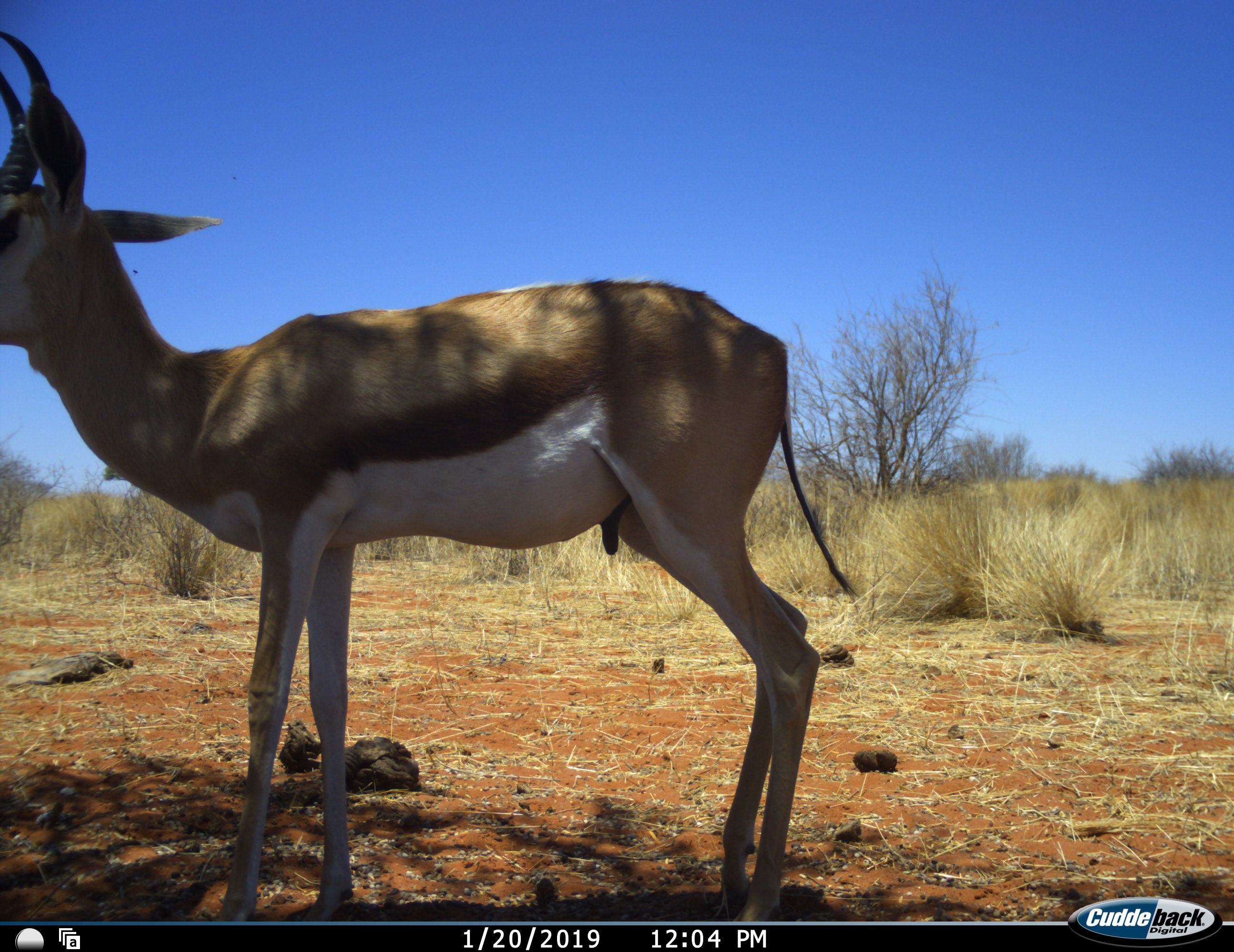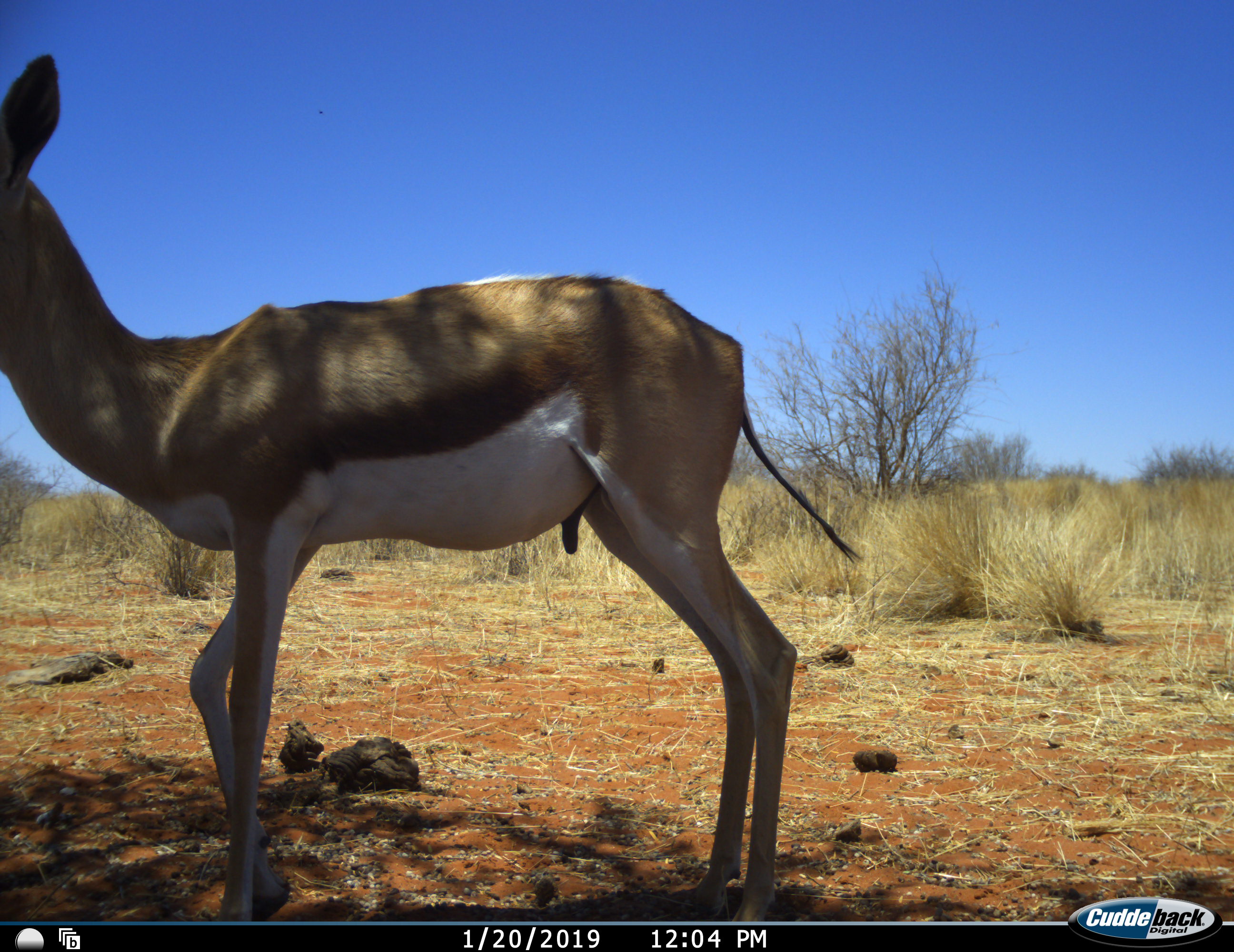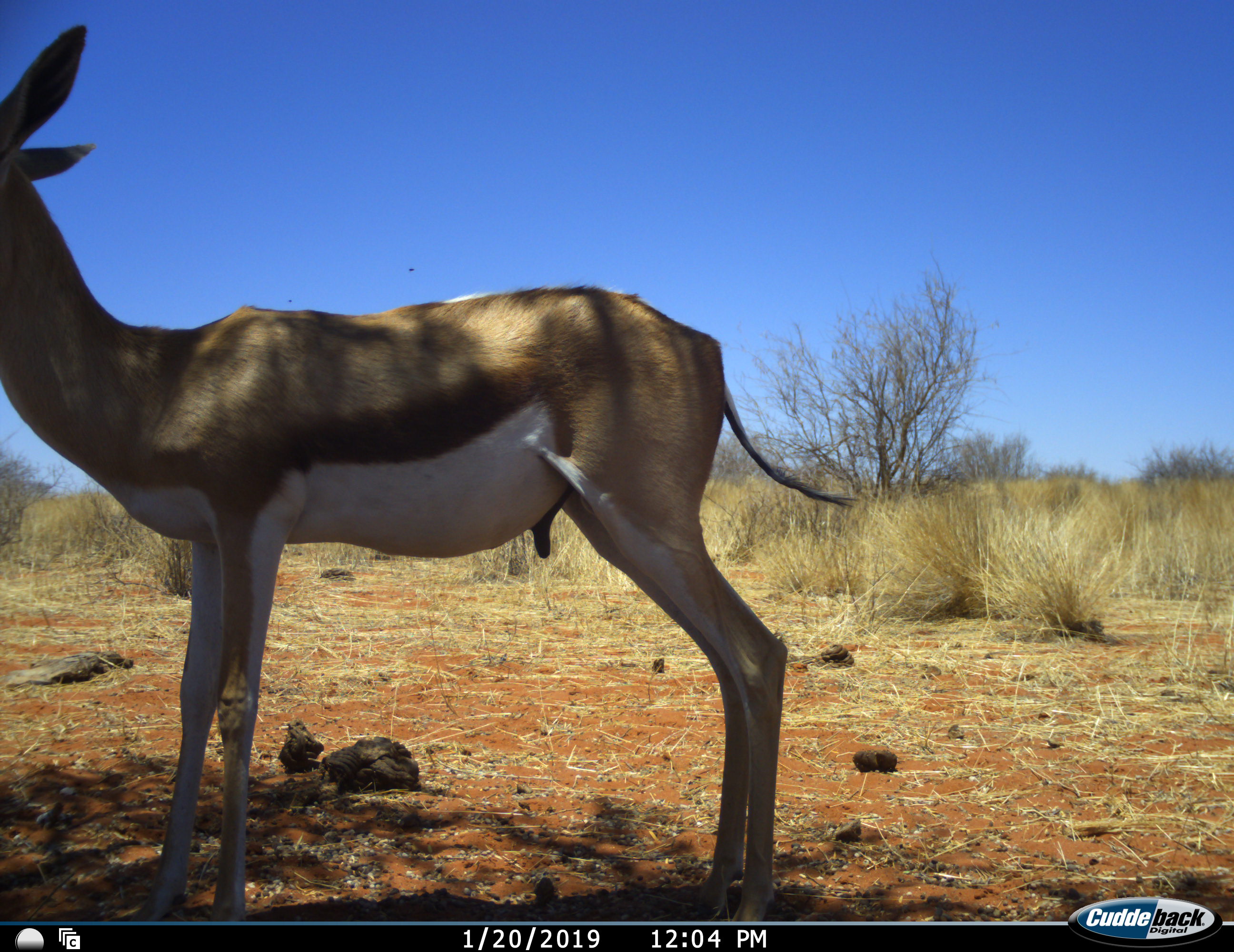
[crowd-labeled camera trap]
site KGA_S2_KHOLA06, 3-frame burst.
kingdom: Animalia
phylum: Chordata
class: Mammalia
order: Artiodactyla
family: Bovidae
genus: Antidorcas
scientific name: Antidorcas marsupialis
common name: springbok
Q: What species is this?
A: Springbok (Antidorcas marsupialis).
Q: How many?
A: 1.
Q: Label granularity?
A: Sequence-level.